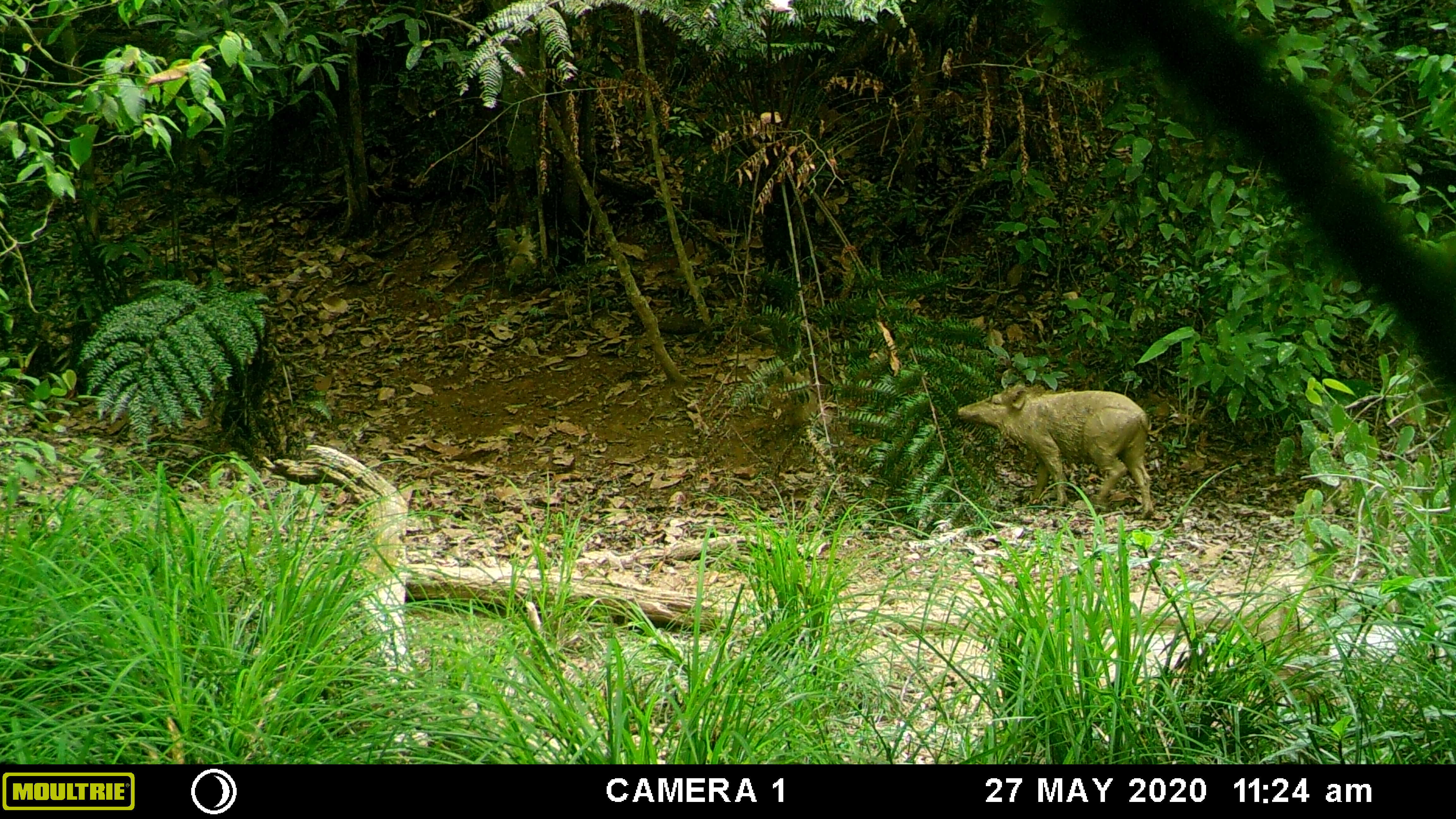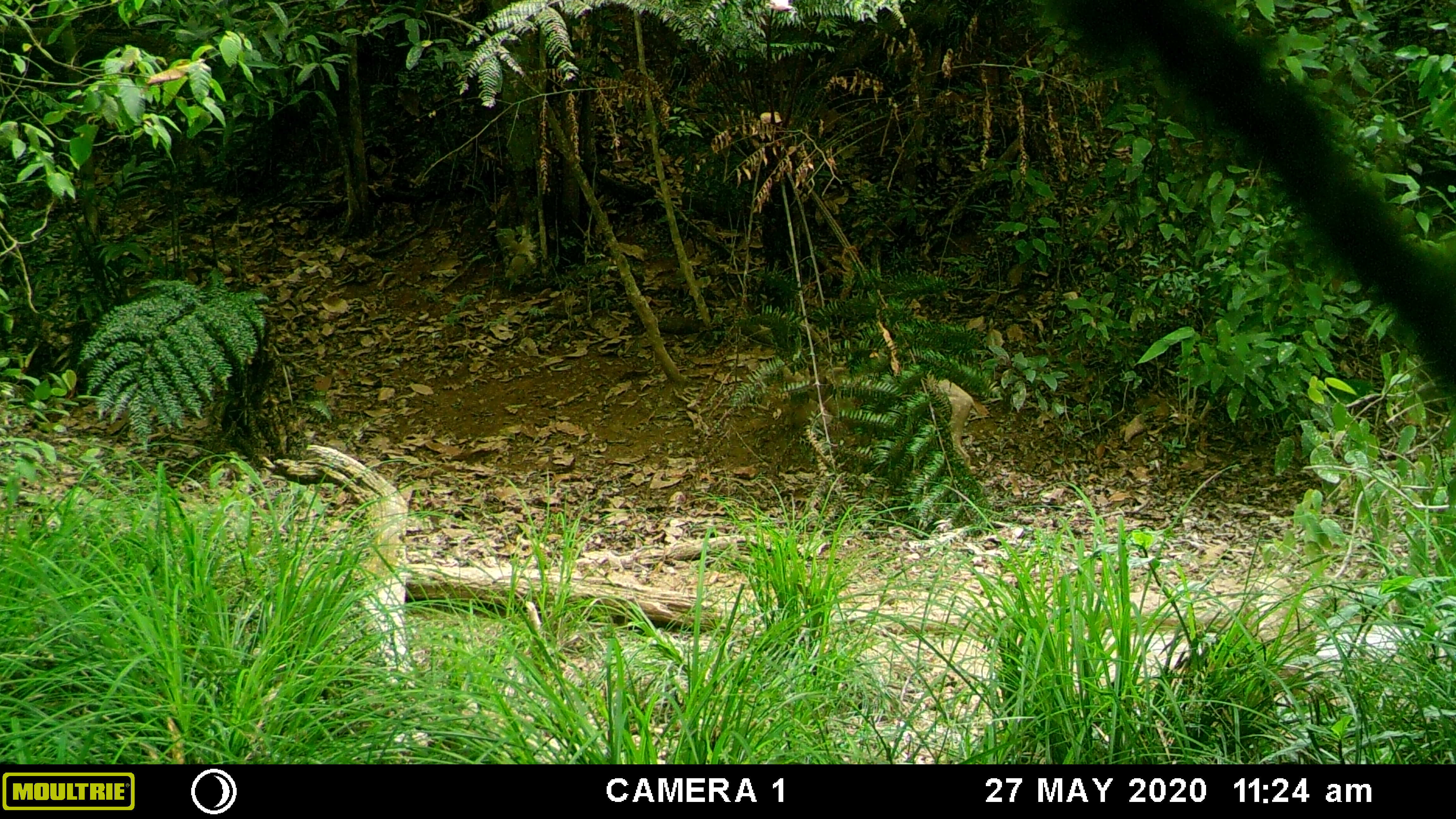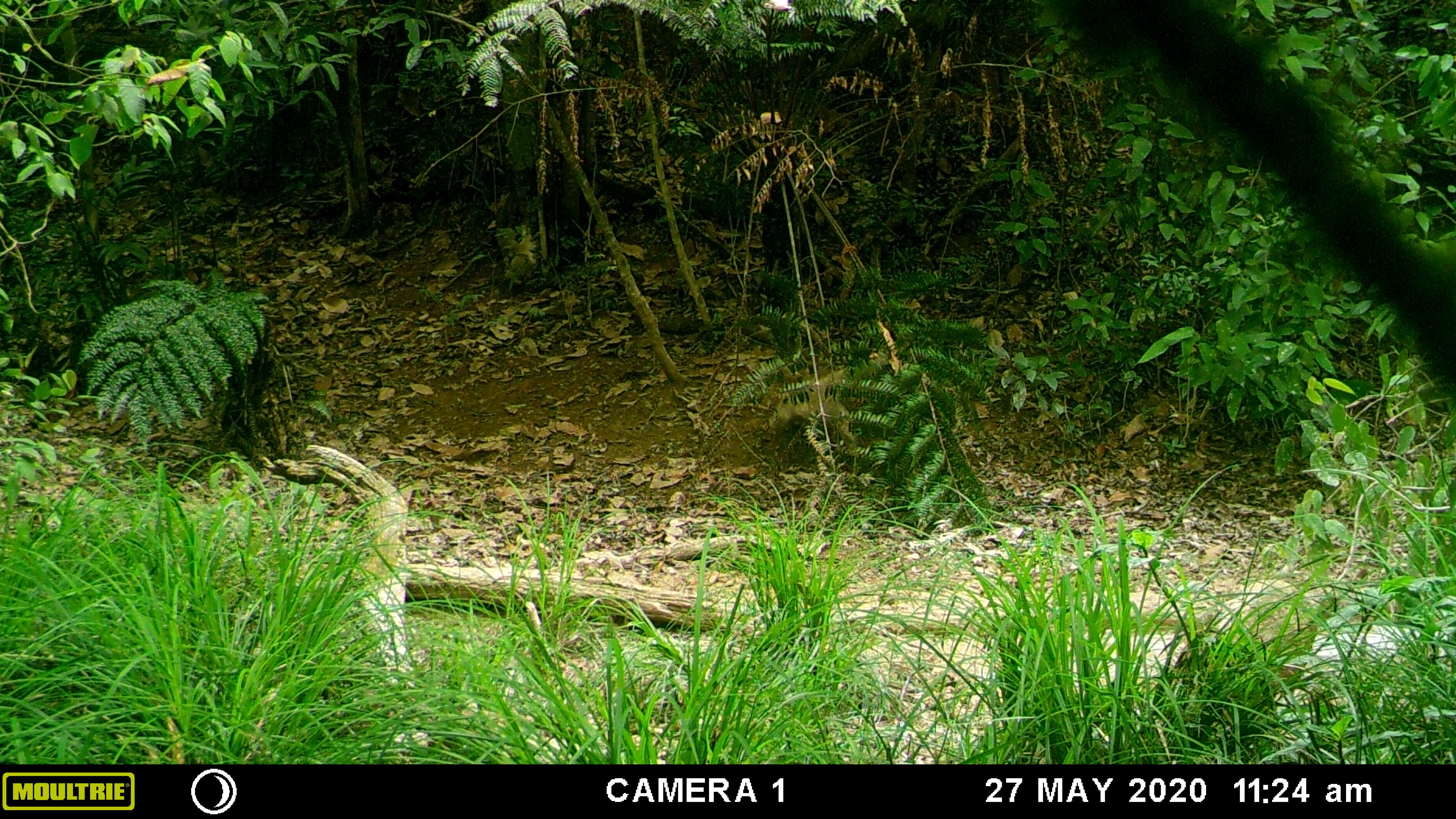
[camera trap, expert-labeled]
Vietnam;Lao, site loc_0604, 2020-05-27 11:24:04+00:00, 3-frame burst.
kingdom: Animalia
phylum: Chordata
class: Mammalia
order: Artiodactyla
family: Suidae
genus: Sus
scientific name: Sus scrofa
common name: eurasian wild pig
Eurasian wild pig (Sus scrofa). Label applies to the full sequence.